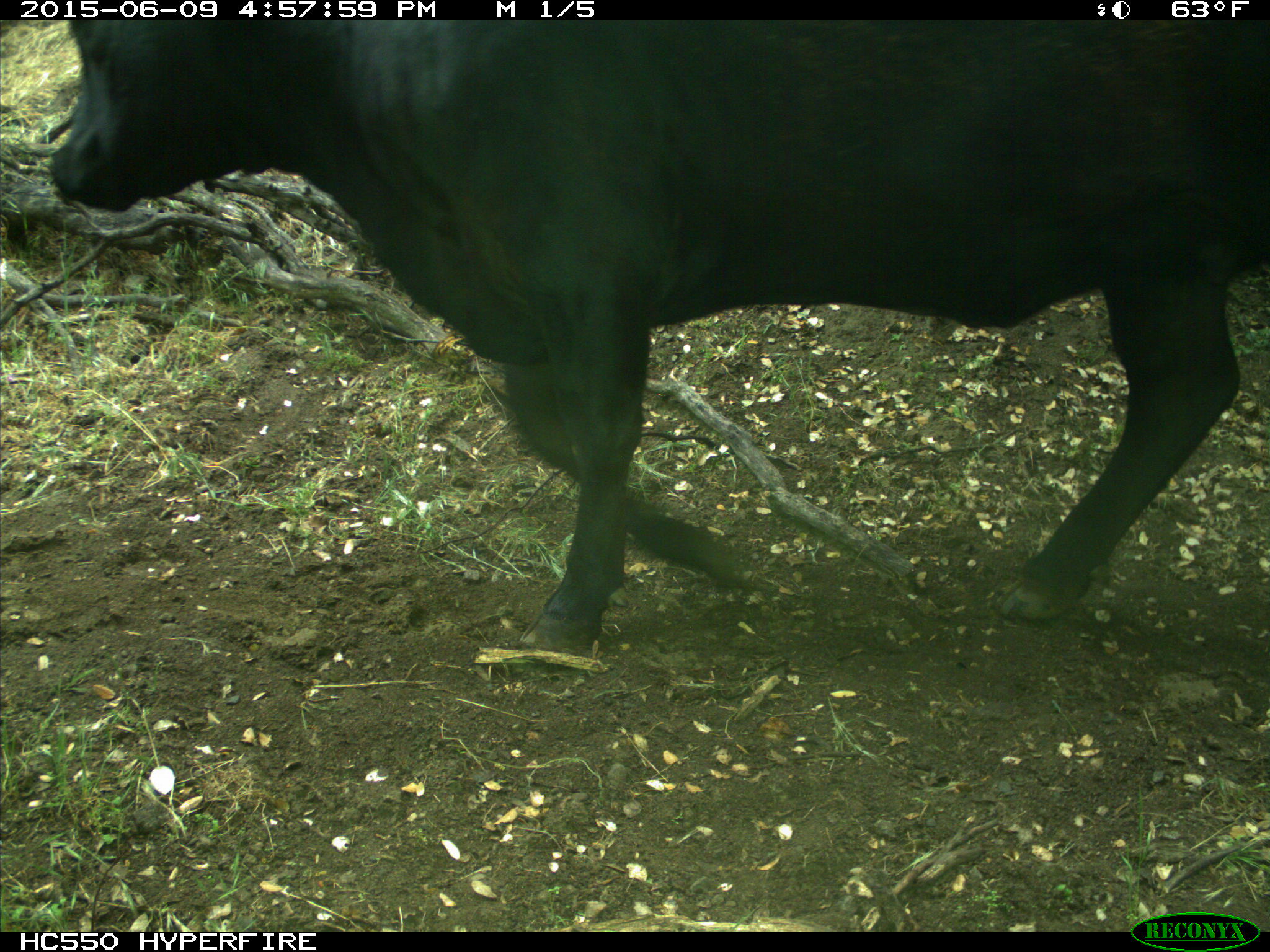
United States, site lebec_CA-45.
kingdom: Animalia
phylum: Chordata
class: Mammalia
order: Artiodactyla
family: Bovidae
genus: Bos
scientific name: Bos taurus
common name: domestic cow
Bos taurus (domestic cow).